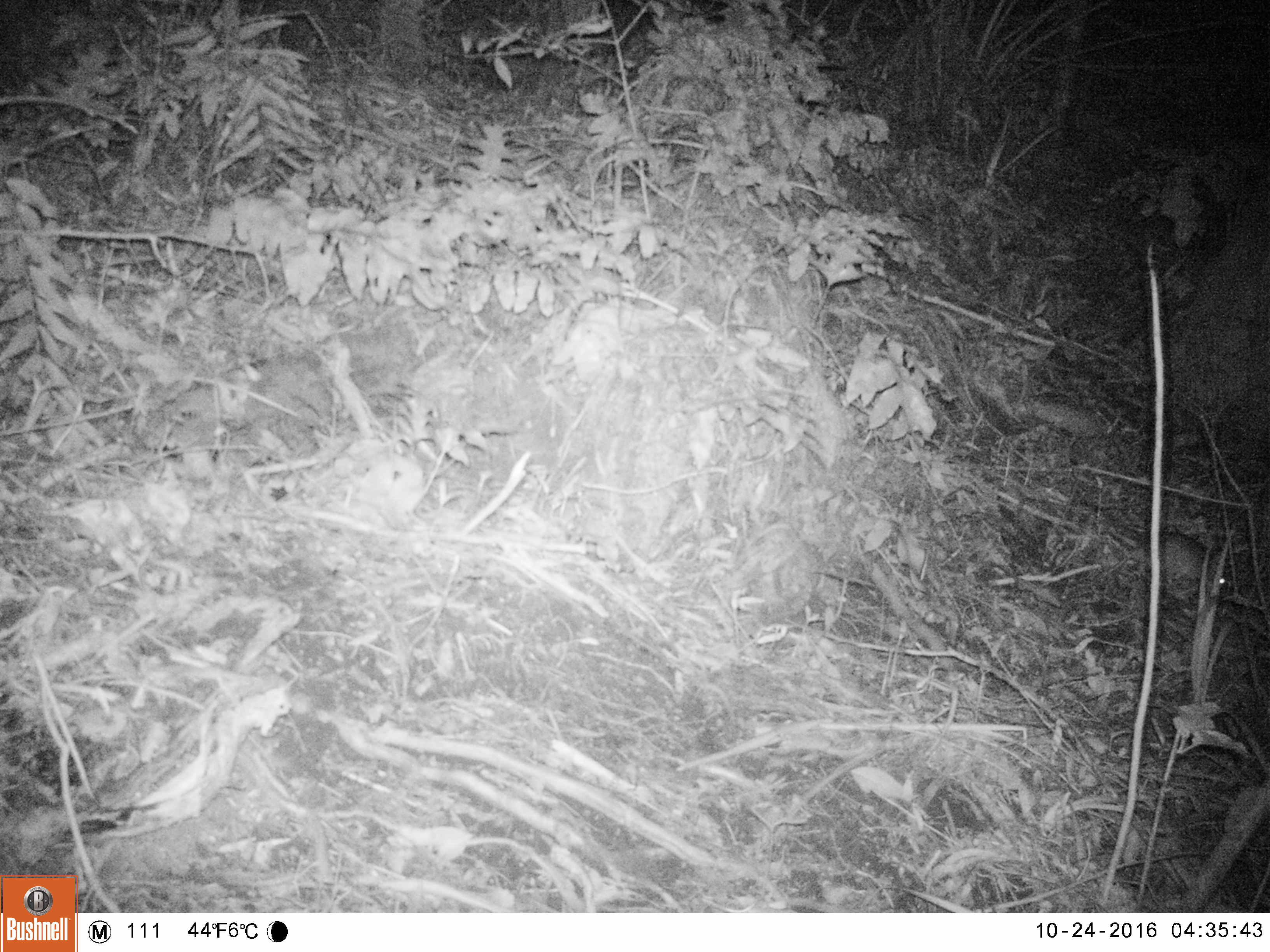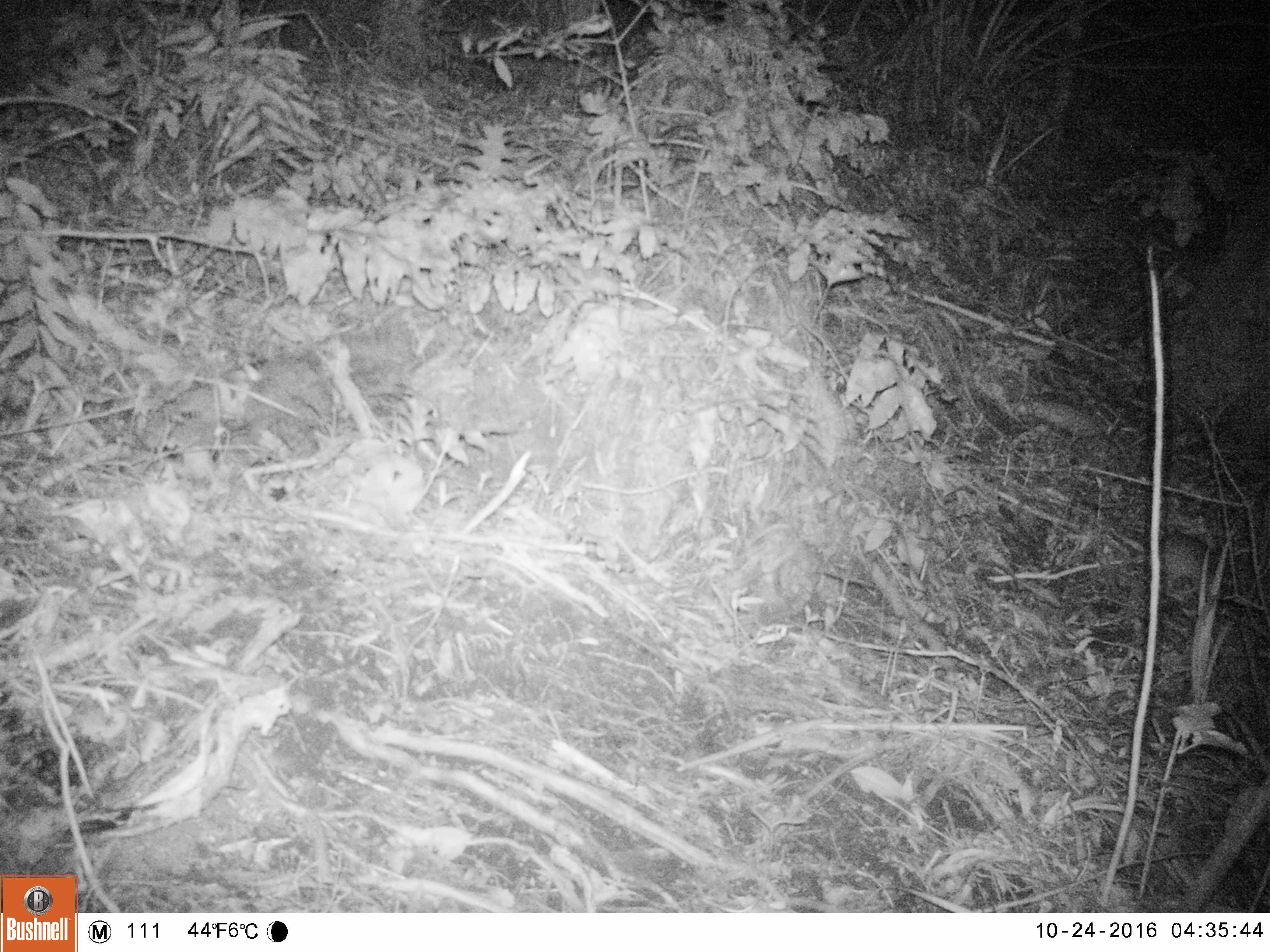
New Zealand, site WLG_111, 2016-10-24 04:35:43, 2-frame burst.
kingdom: Animalia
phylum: Chordata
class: Mammalia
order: Rodentia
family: Muridae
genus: Rattus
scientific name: Rattus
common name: rat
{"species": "rat (Rattus)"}